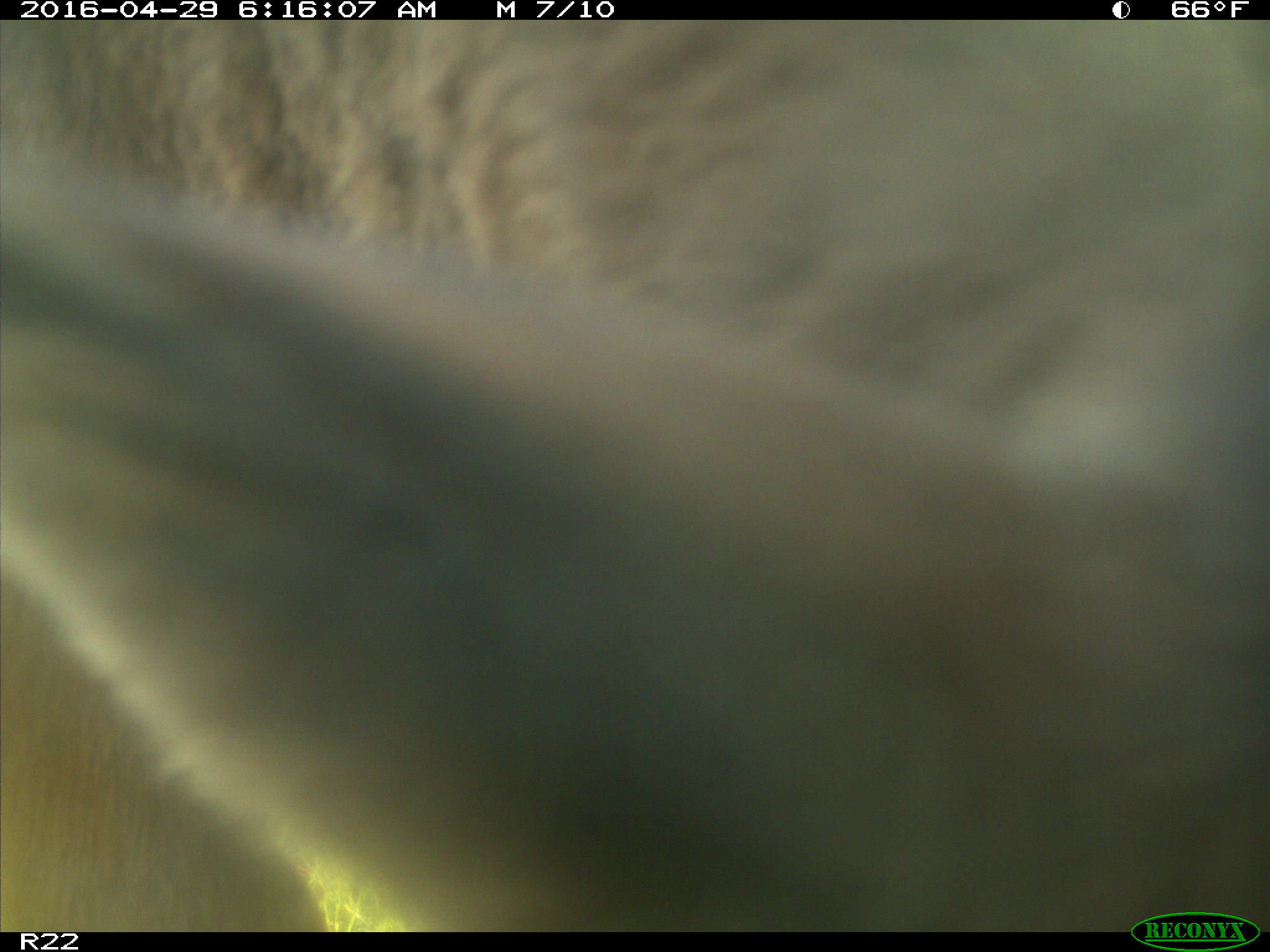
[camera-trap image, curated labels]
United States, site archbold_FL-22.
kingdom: Animalia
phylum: Chordata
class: Mammalia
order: Artiodactyla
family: Bovidae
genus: Bos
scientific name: Bos taurus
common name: domestic cow